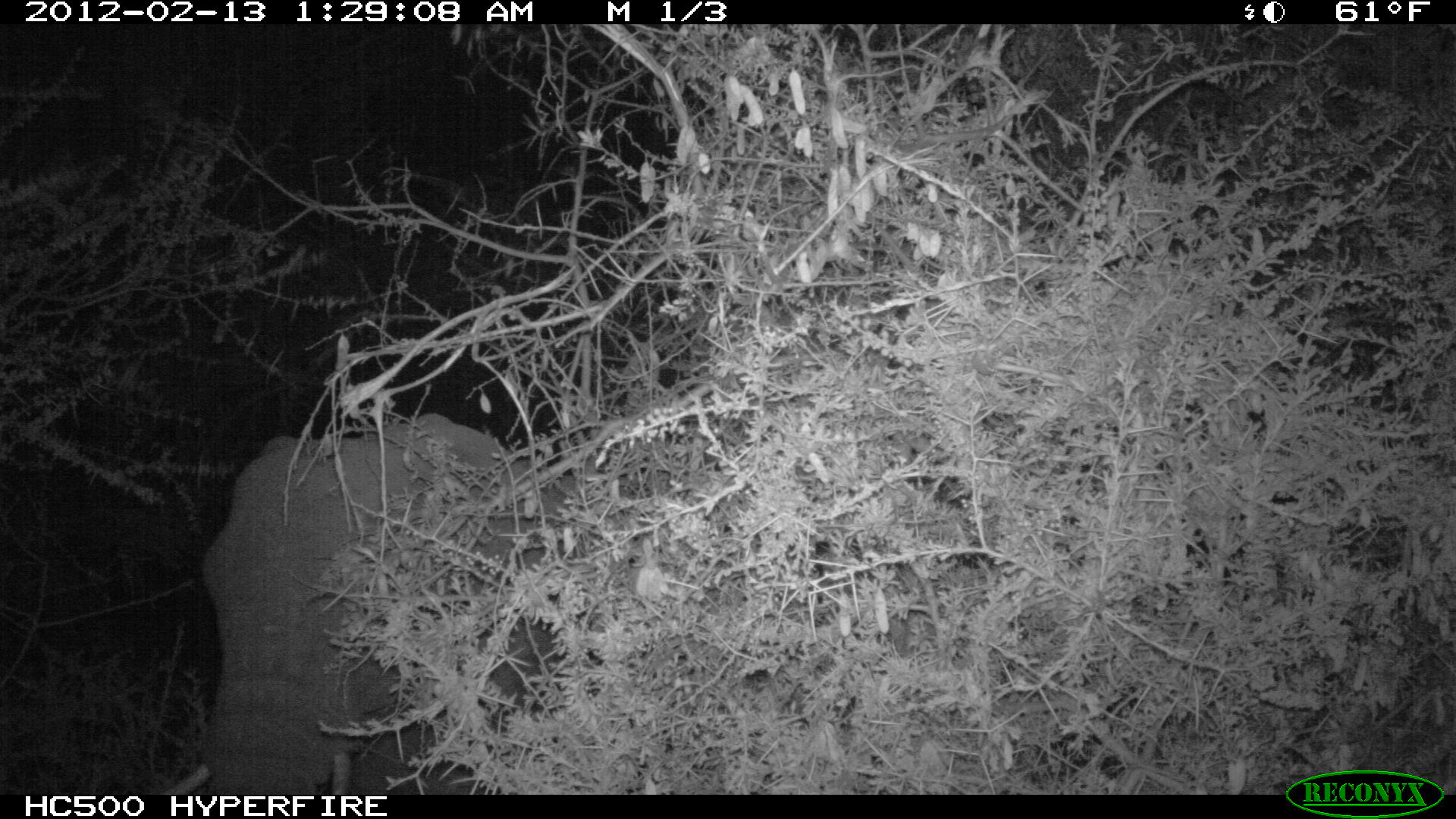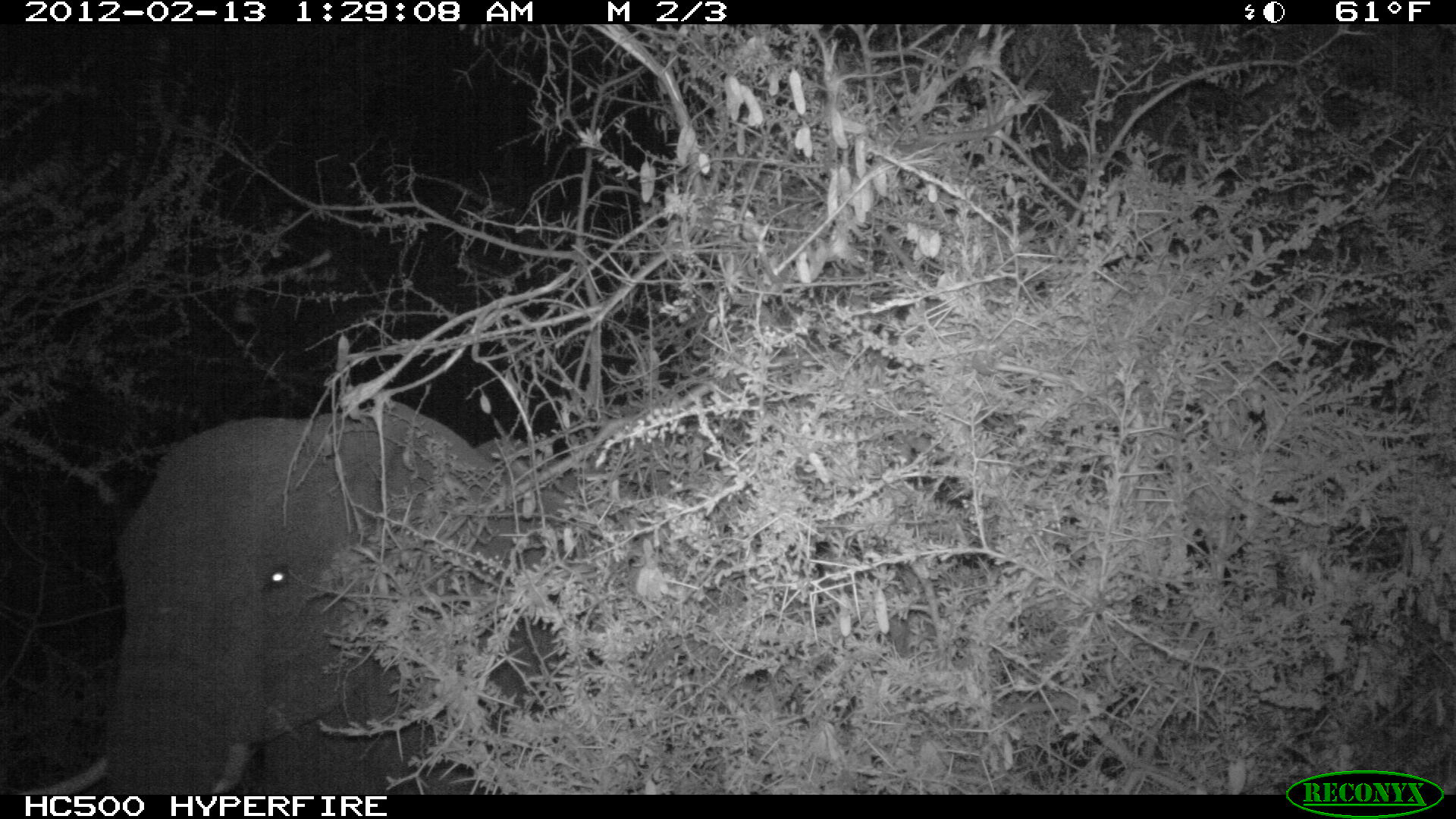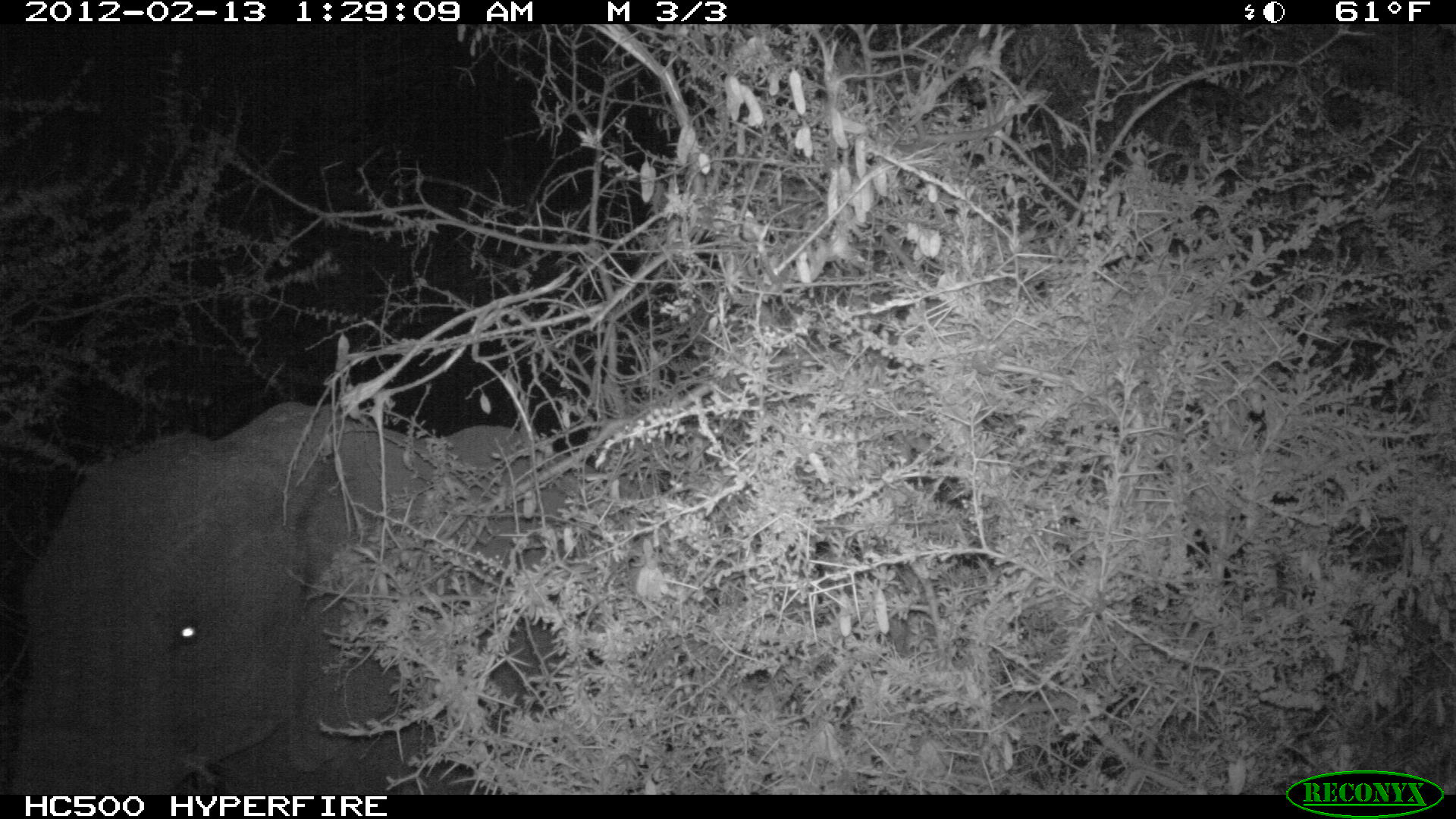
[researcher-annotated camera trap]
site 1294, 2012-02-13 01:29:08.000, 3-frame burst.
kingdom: Animalia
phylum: Chordata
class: Mammalia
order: Proboscidea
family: Elephantidae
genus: Loxodonta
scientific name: Loxodonta africana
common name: african bush elephant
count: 1